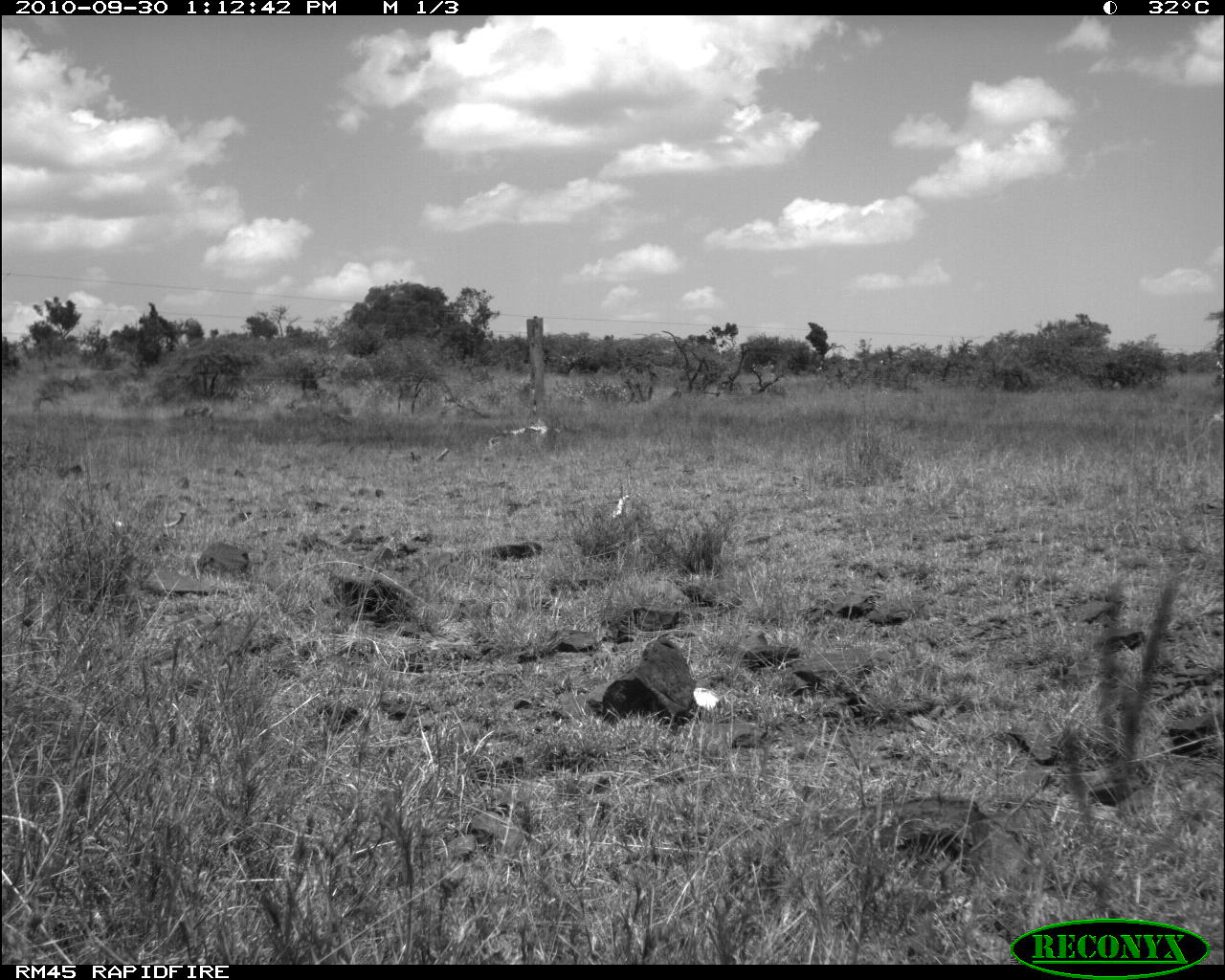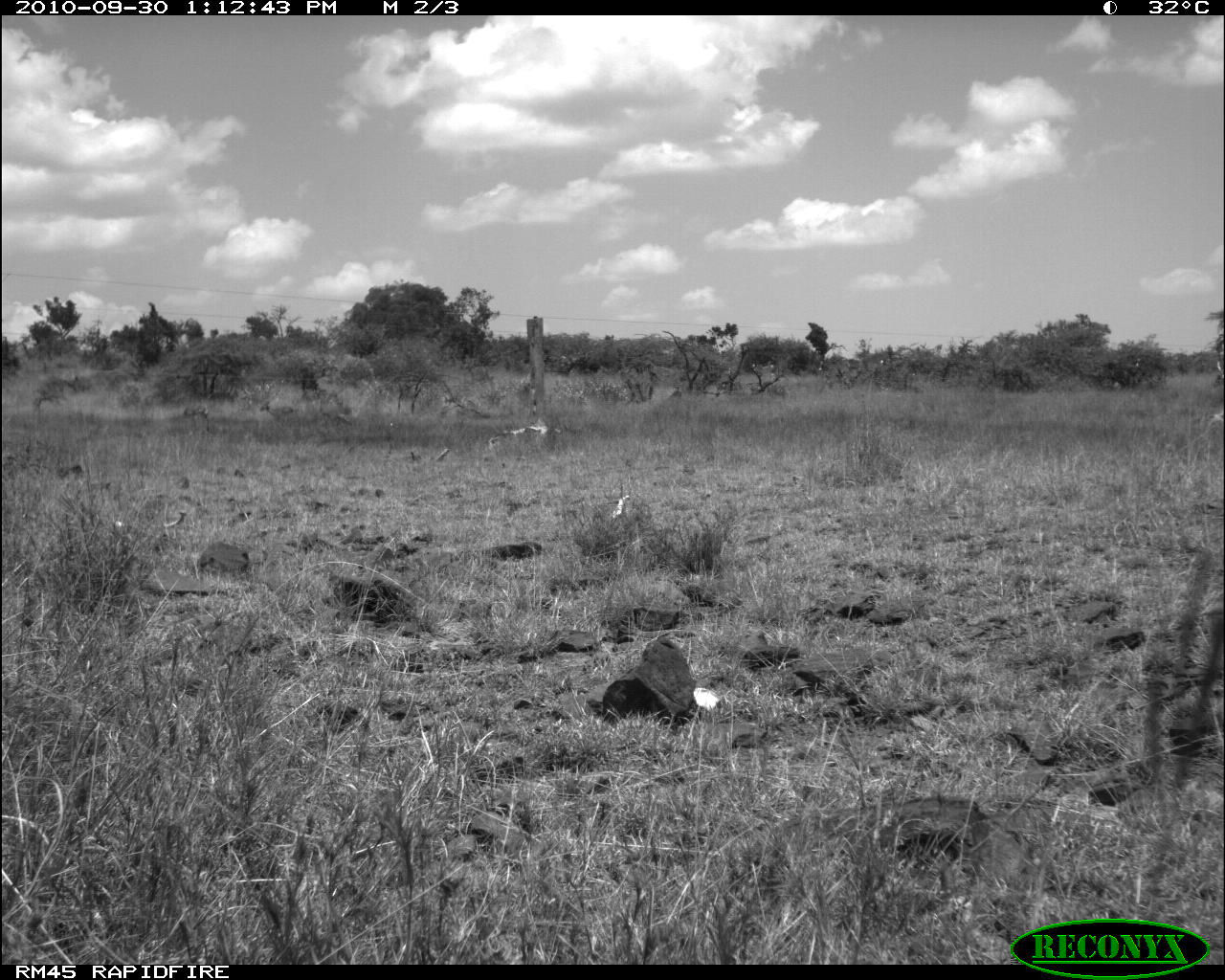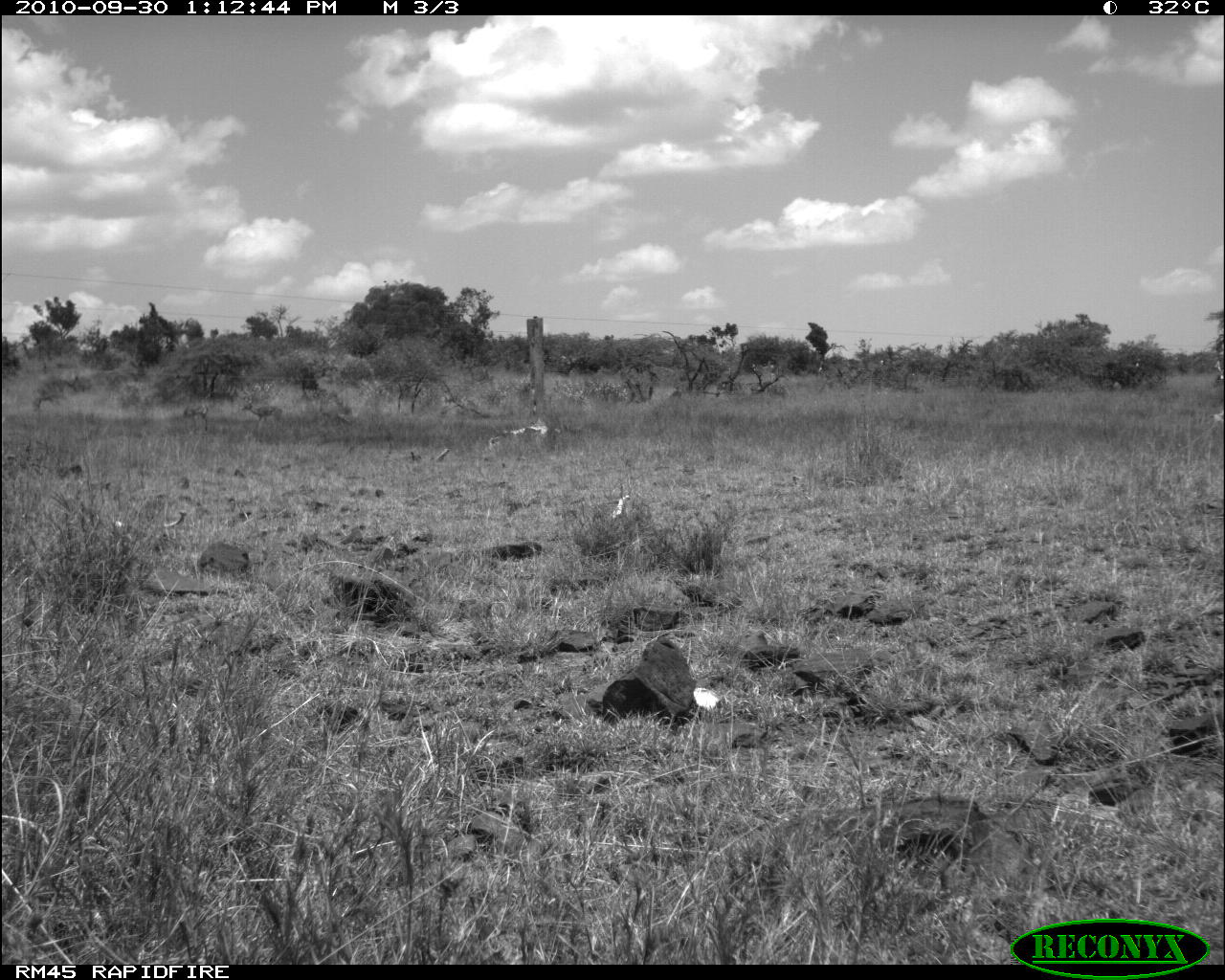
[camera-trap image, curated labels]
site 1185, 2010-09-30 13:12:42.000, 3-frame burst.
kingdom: Animalia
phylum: Chordata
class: Mammalia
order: Artiodactyla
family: Bovidae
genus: Aepyceros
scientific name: Aepyceros melampus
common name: impala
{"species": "Aepyceros melampus (impala)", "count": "1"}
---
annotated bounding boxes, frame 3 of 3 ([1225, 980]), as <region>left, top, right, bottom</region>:
aepyceros melampus: <region>241, 395, 283, 428</region>; <region>183, 404, 208, 432</region>